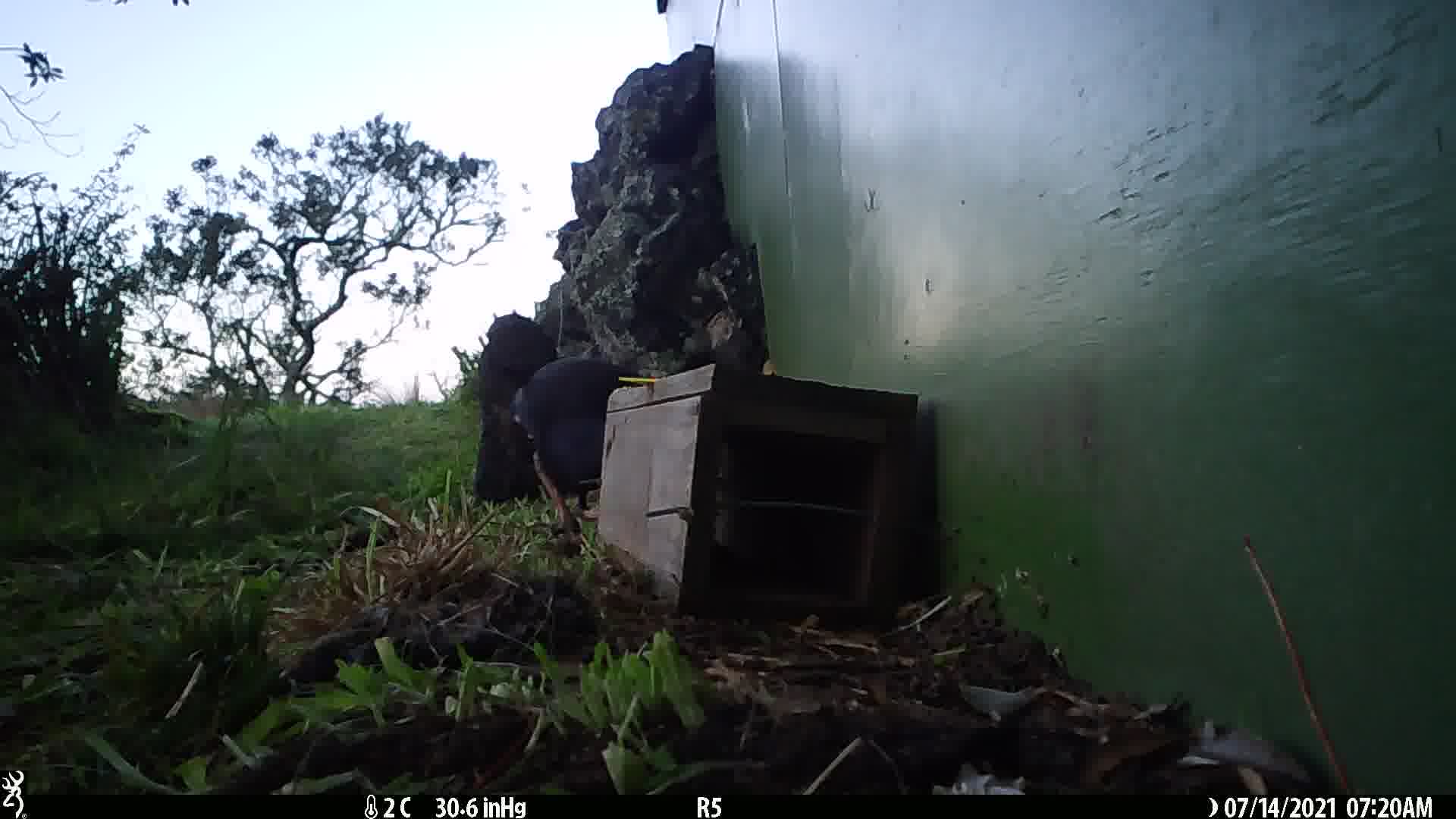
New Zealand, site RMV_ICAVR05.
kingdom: Animalia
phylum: Chordata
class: Aves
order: Gruiformes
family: Rallidae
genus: Porphyrio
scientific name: Porphyrio melanotus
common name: australasian swamphen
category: pukeko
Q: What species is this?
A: Pukeko (australasian swamphen) (Porphyrio melanotus).